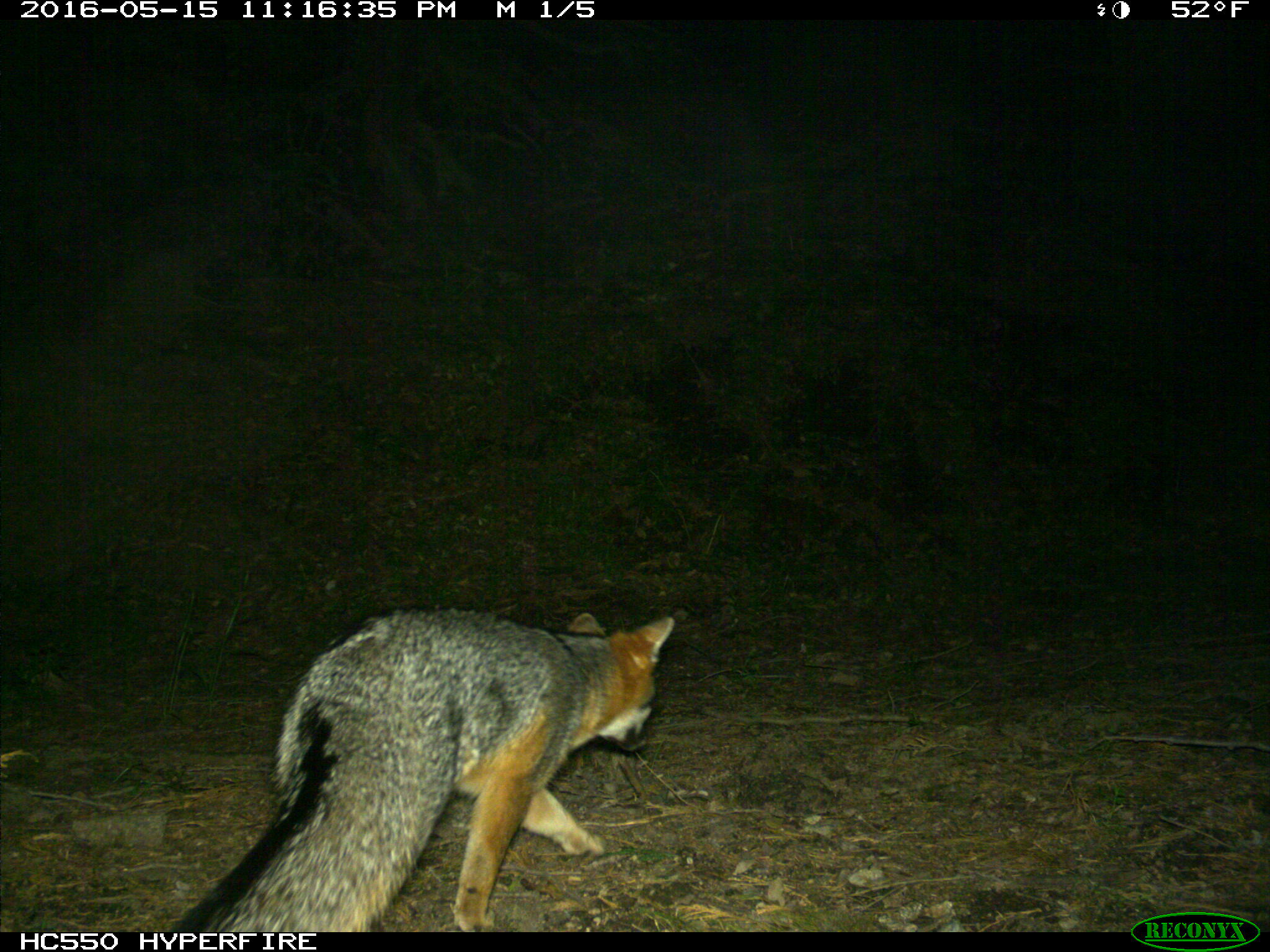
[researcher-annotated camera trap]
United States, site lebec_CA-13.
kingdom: Animalia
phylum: Chordata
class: Mammalia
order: Carnivora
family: Canidae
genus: Urocyon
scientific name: Urocyon cinereoargenteus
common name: gray fox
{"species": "Urocyon cinereoargenteus (gray fox)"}